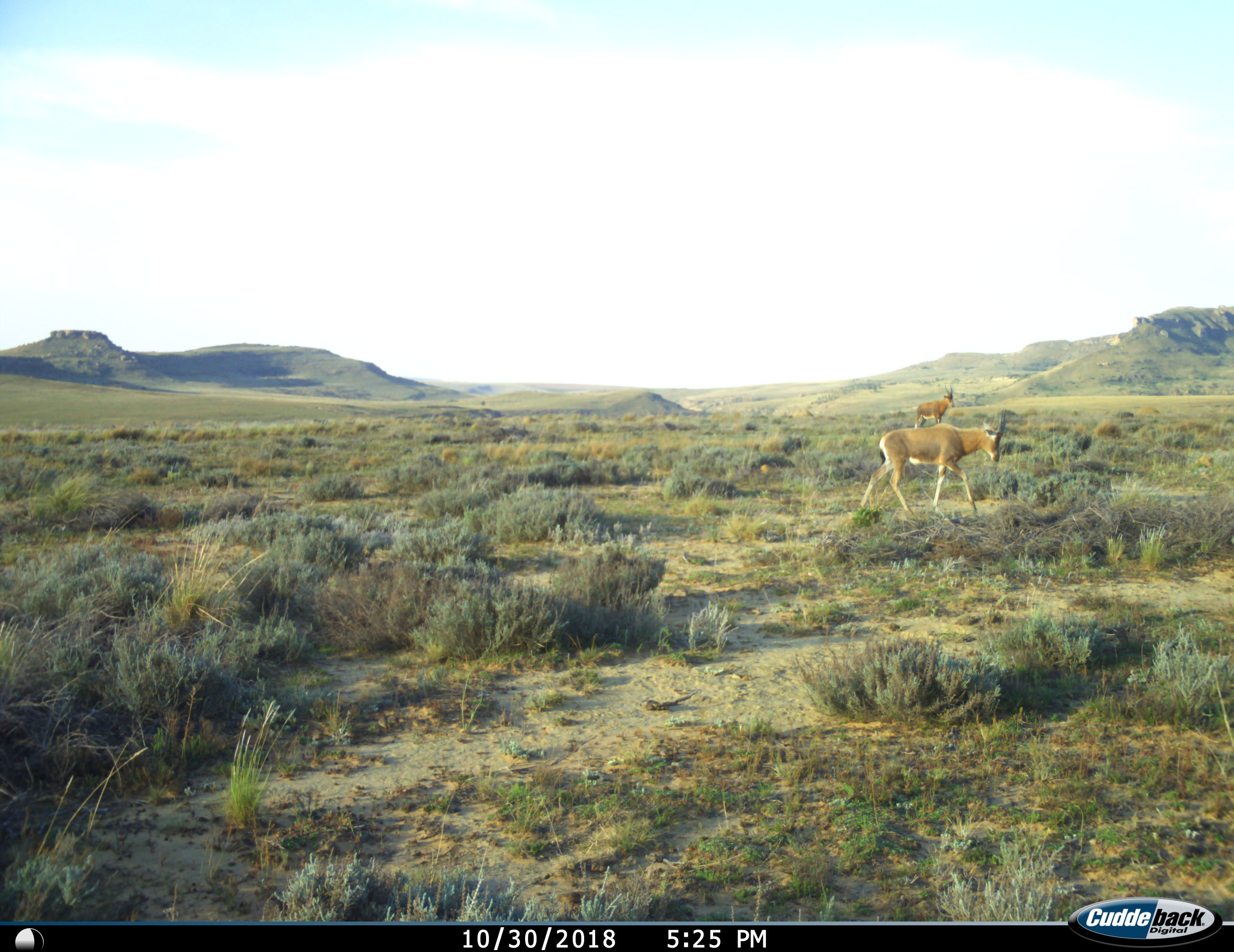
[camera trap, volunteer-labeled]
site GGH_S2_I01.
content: unidentified animal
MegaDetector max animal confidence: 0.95